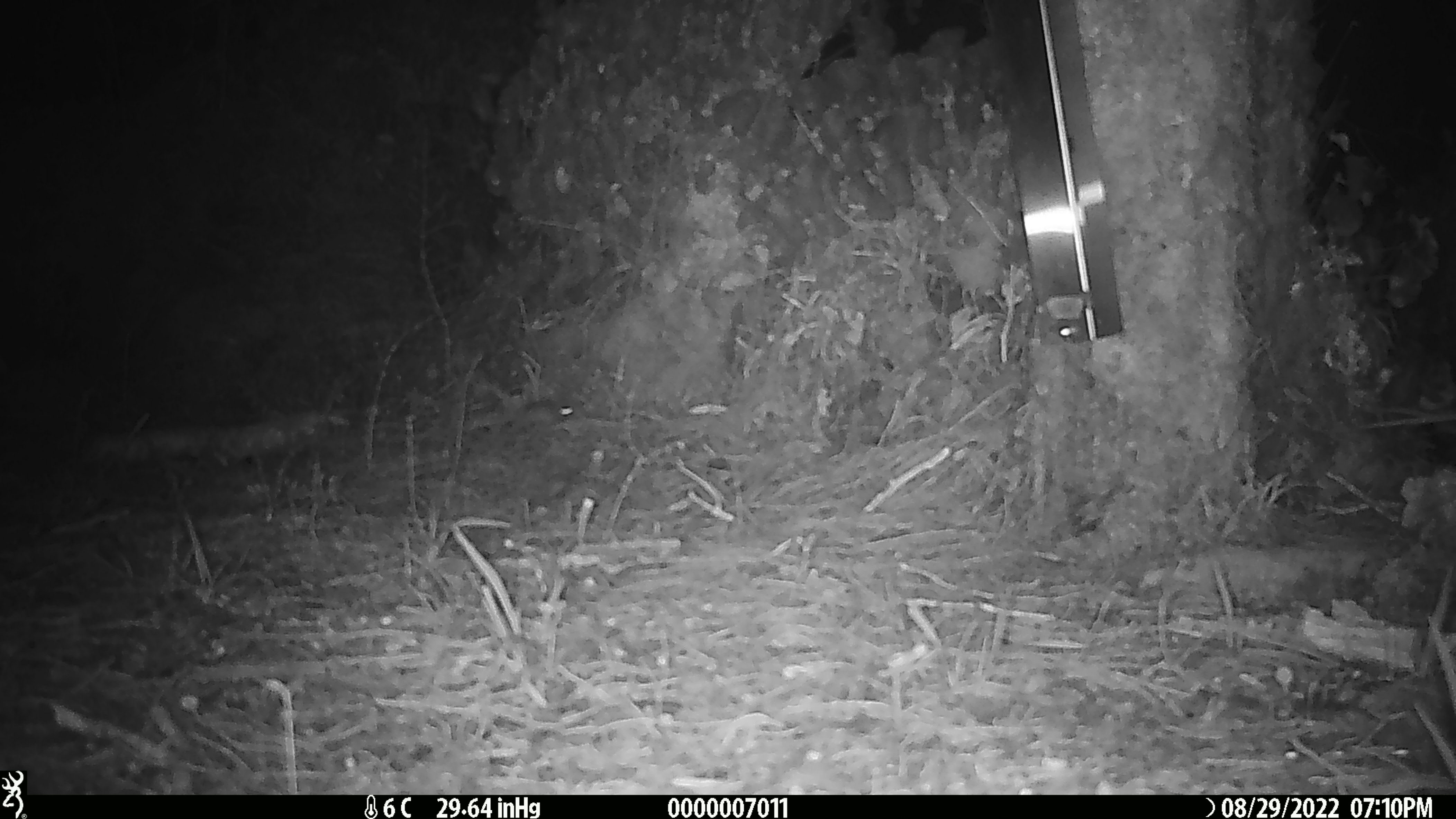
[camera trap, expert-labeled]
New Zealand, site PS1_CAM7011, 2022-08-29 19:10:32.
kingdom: Animalia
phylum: Chordata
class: Mammalia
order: Rodentia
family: Muridae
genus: Mus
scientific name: Mus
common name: mouse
Mouse (Mus).